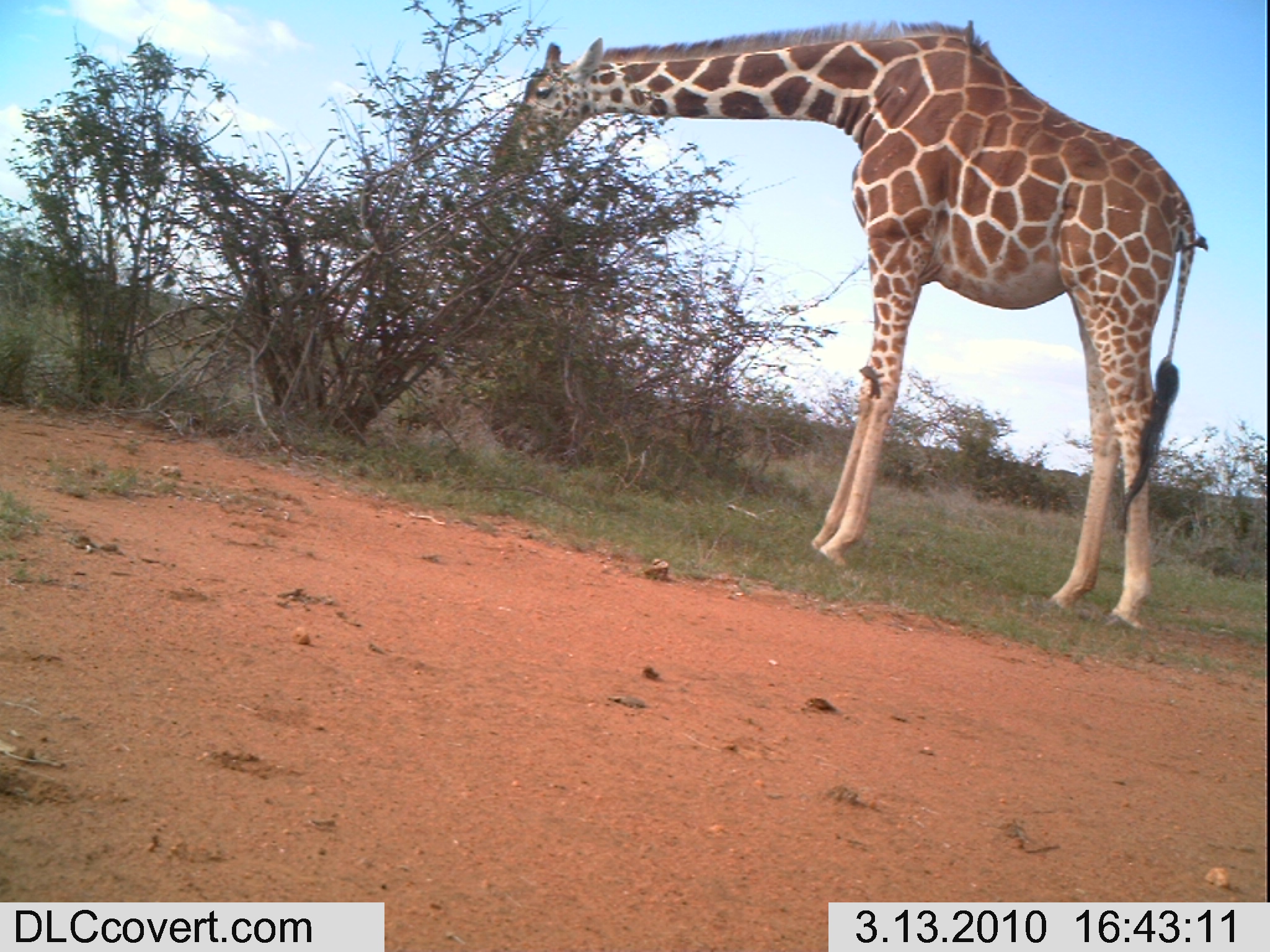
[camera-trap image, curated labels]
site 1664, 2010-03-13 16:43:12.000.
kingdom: Animalia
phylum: Chordata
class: Mammalia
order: Artiodactyla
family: Giraffidae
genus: Giraffa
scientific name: Giraffa camelopardalis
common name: giraffe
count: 1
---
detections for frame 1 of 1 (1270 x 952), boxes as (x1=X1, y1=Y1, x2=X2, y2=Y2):
giraffa camelopardalis: (x1=481, y1=16, x2=1196, y2=634)